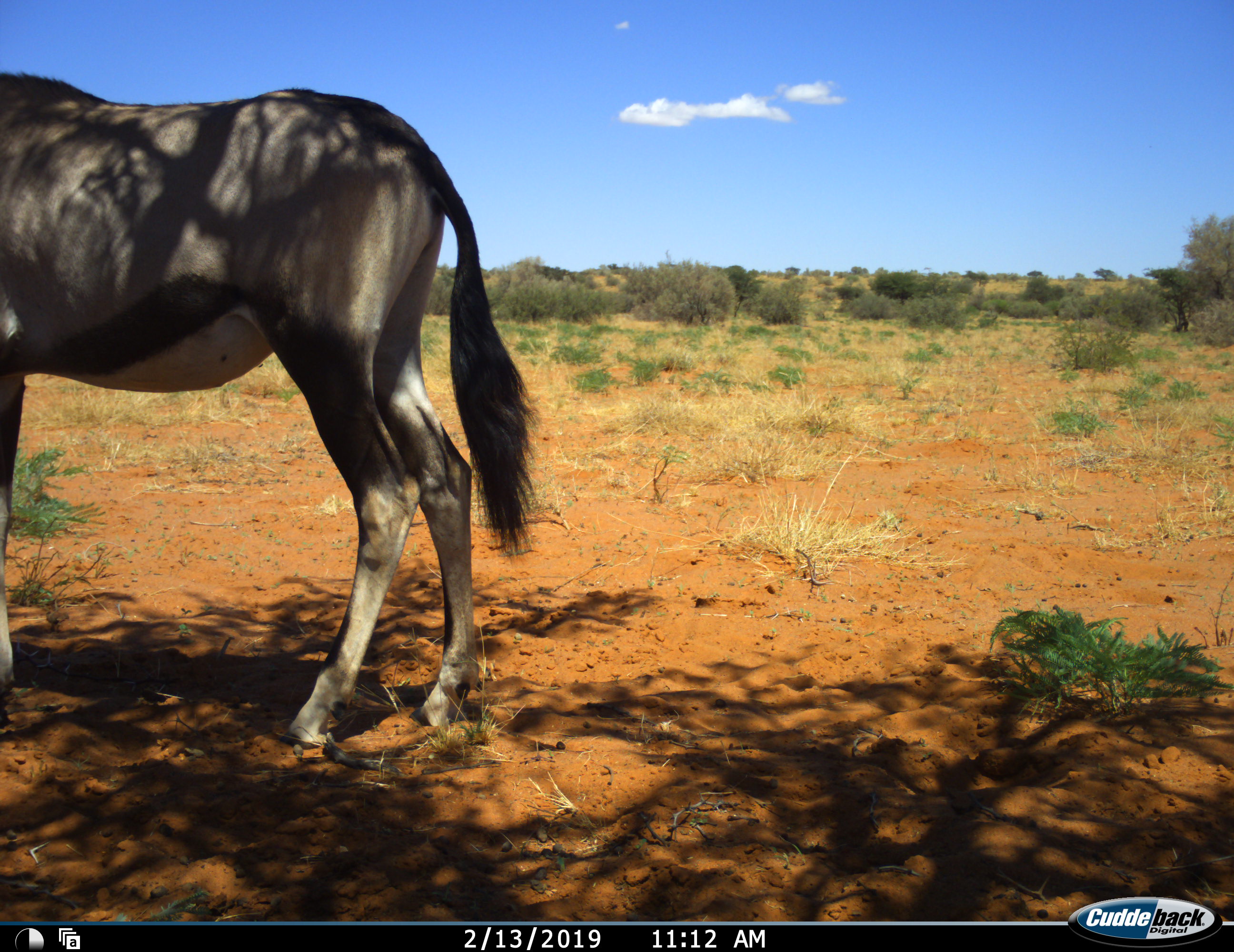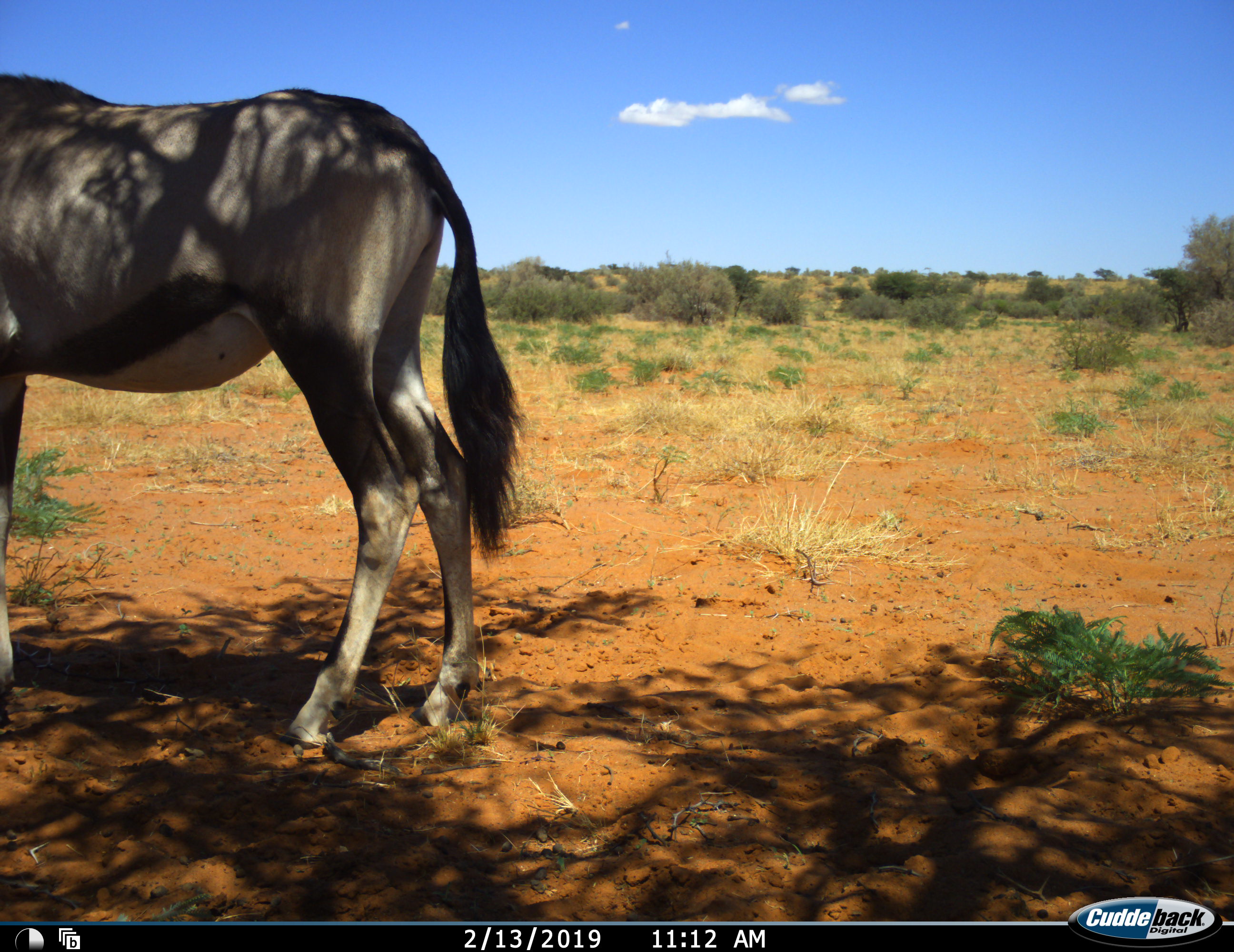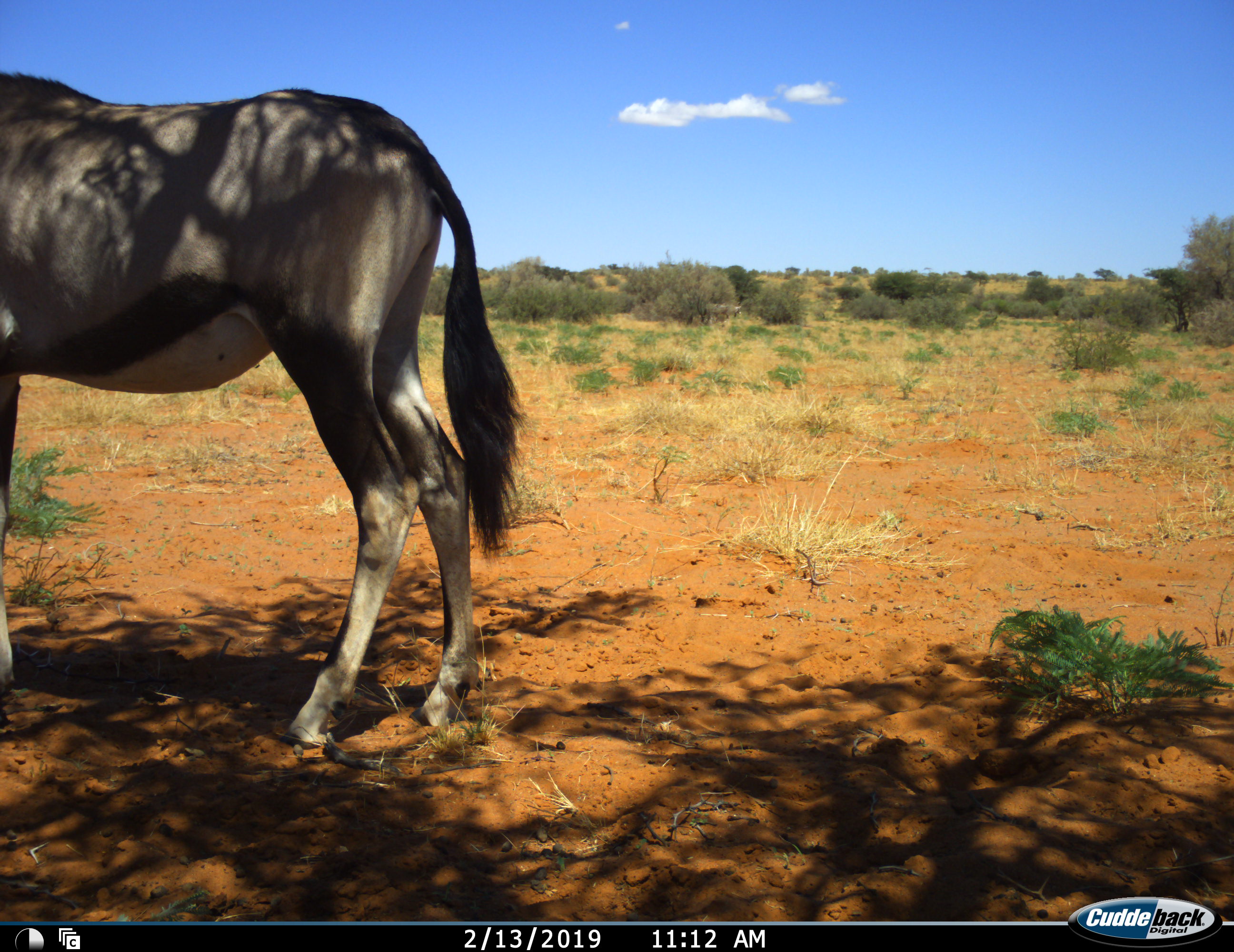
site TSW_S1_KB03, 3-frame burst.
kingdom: Animalia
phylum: Chordata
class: Mammalia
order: Artiodactyla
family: Bovidae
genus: Oryx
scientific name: Oryx gazella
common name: gemsbok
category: oryx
Oryx (gemsbok) (Oryx gazella), count 1. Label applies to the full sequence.